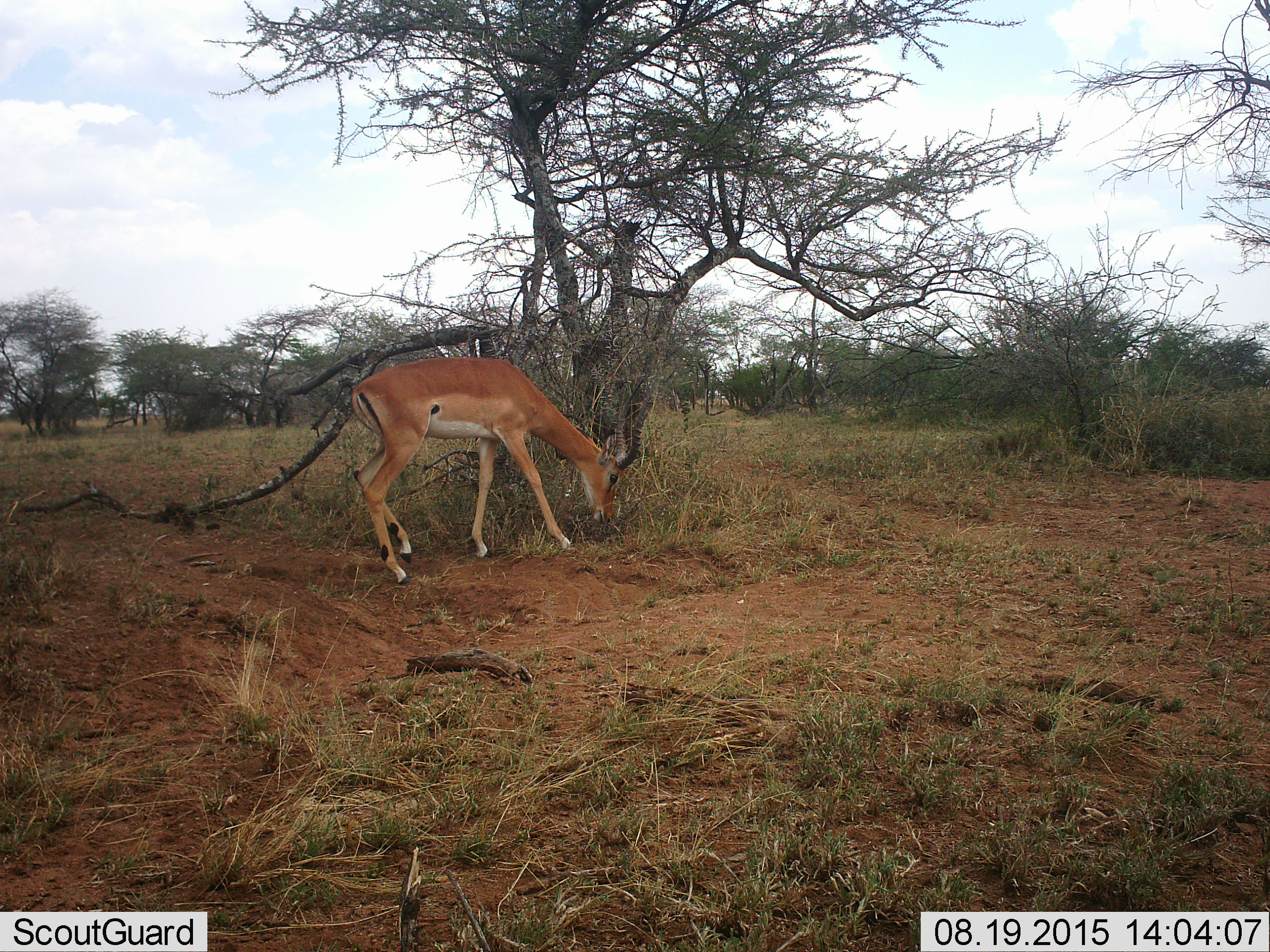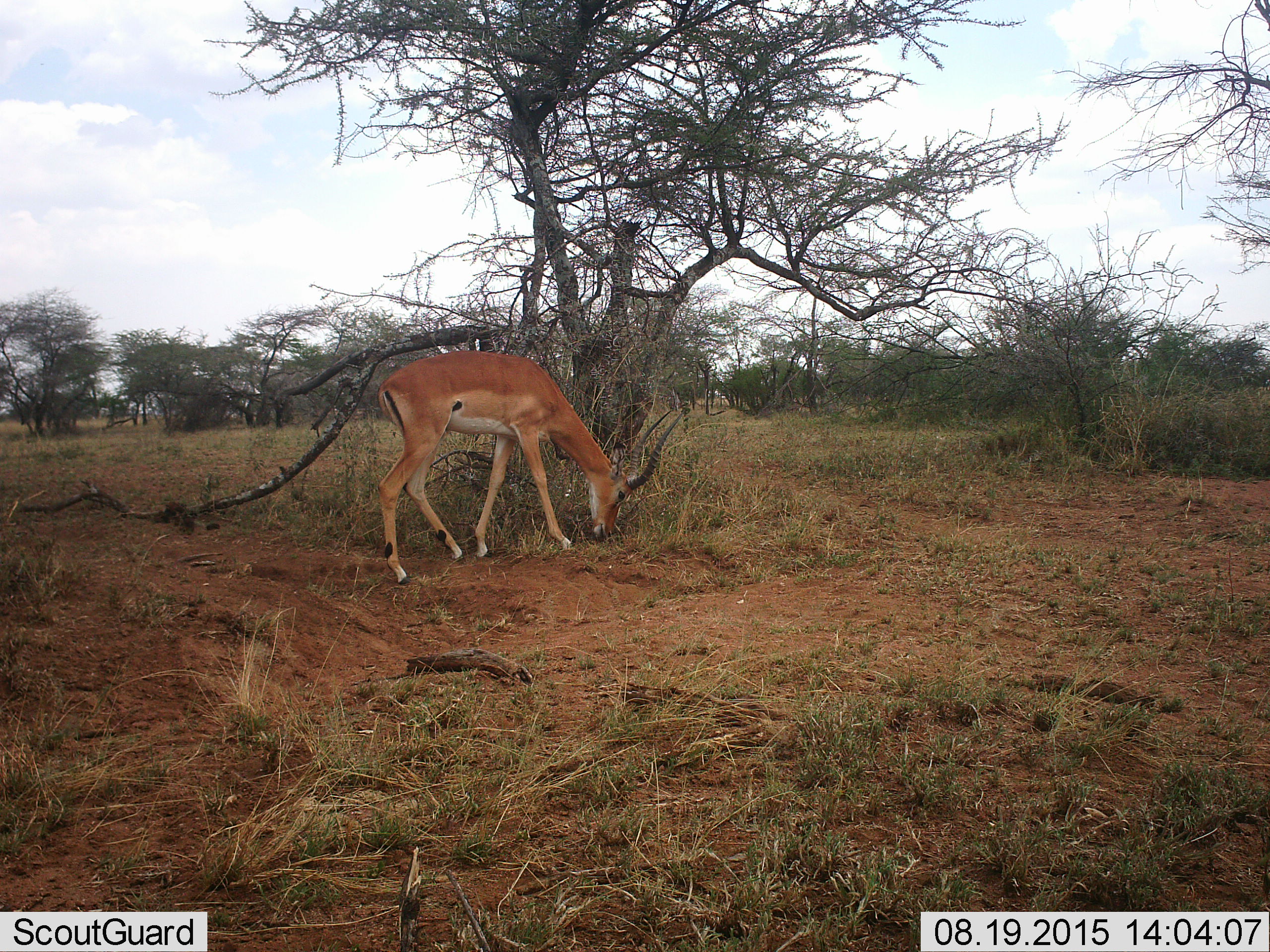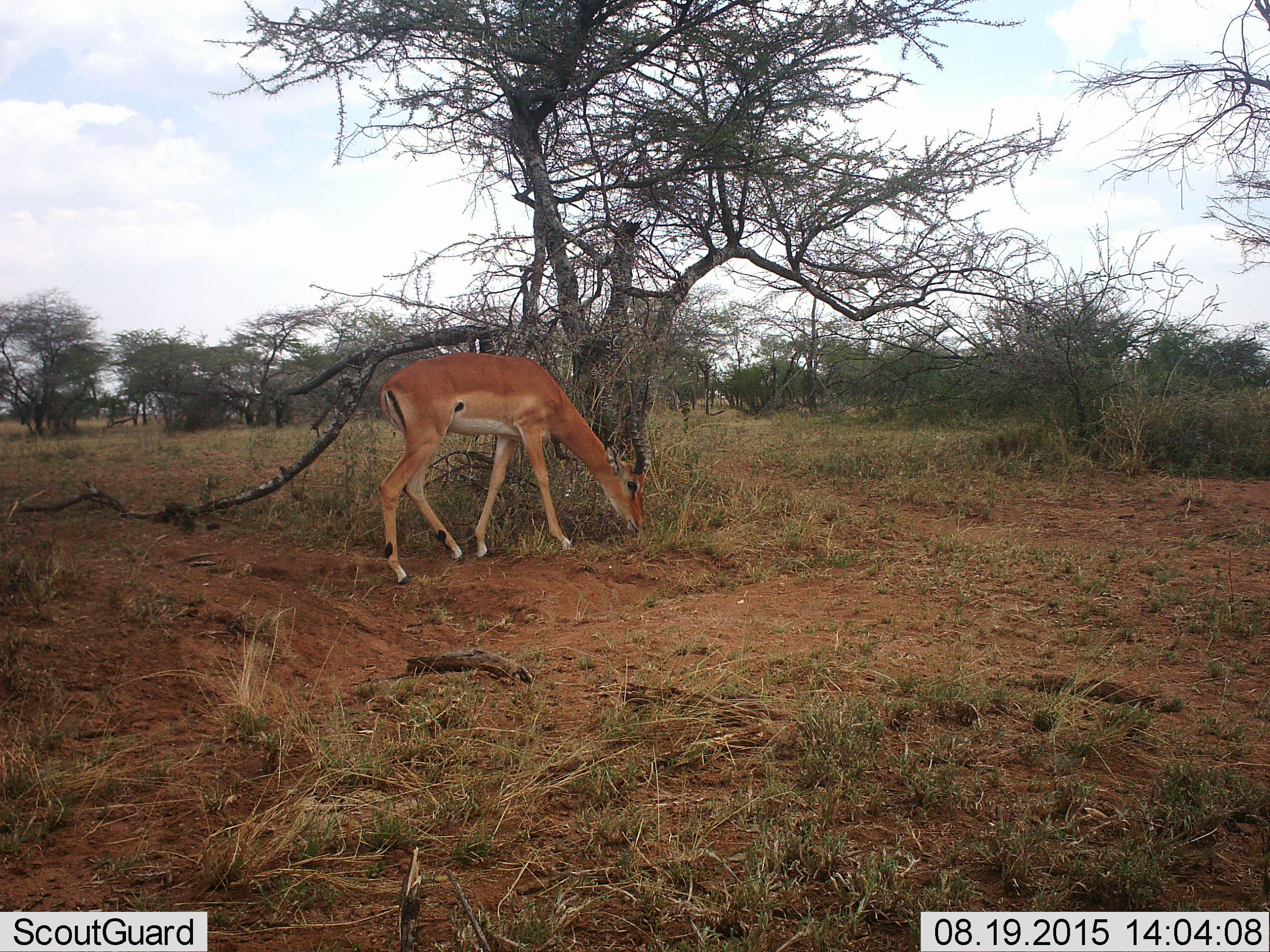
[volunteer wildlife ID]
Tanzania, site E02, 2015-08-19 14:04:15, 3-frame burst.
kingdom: Animalia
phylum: Chordata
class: Mammalia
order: Artiodactyla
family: Bovidae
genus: Aepyceros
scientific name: Aepyceros melampus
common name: impala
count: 1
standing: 10%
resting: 0%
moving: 20%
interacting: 0%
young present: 0%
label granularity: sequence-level